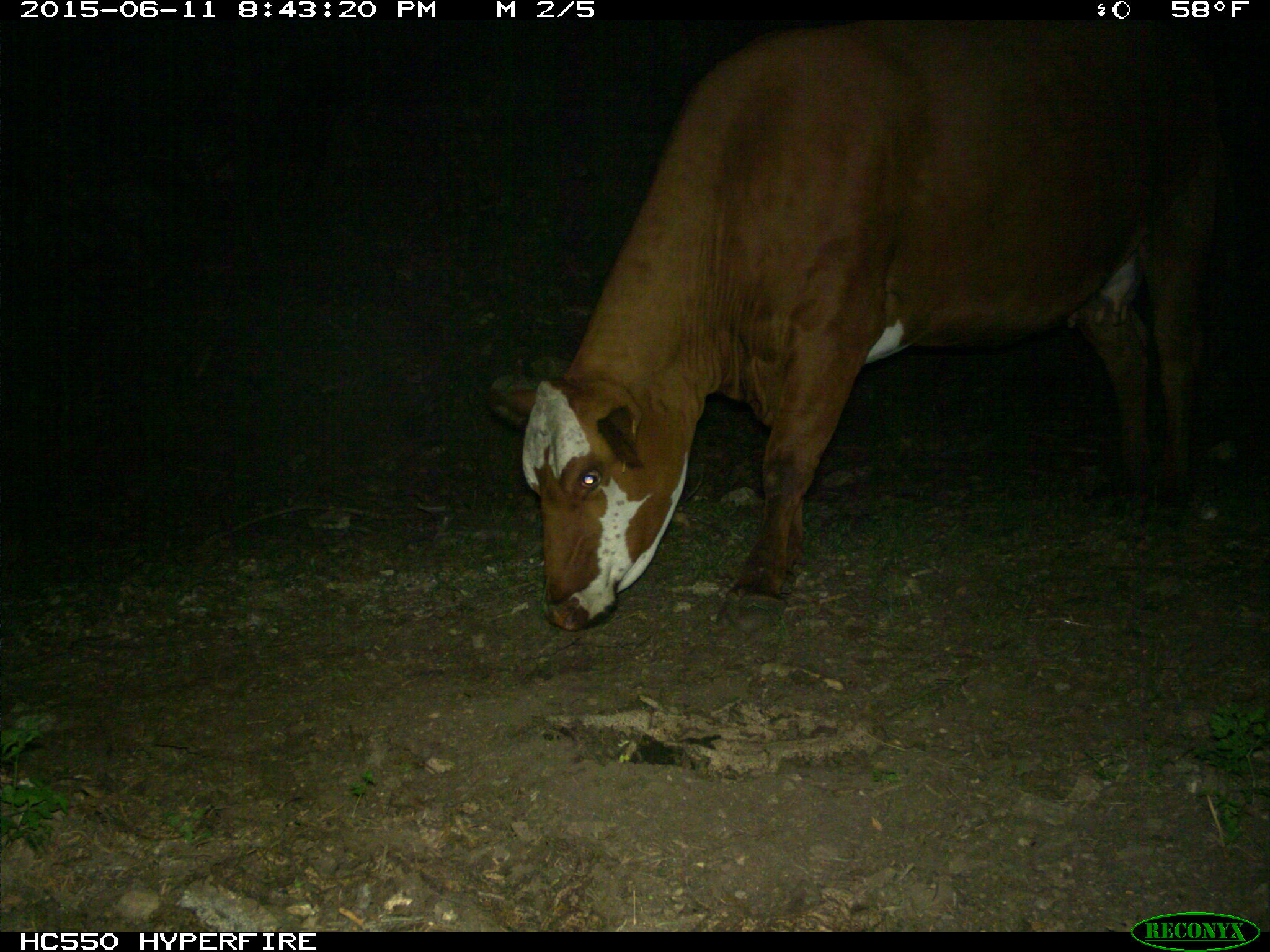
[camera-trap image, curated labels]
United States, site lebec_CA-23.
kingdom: Animalia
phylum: Chordata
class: Mammalia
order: Artiodactyla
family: Bovidae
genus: Bos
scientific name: Bos taurus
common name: domestic cow